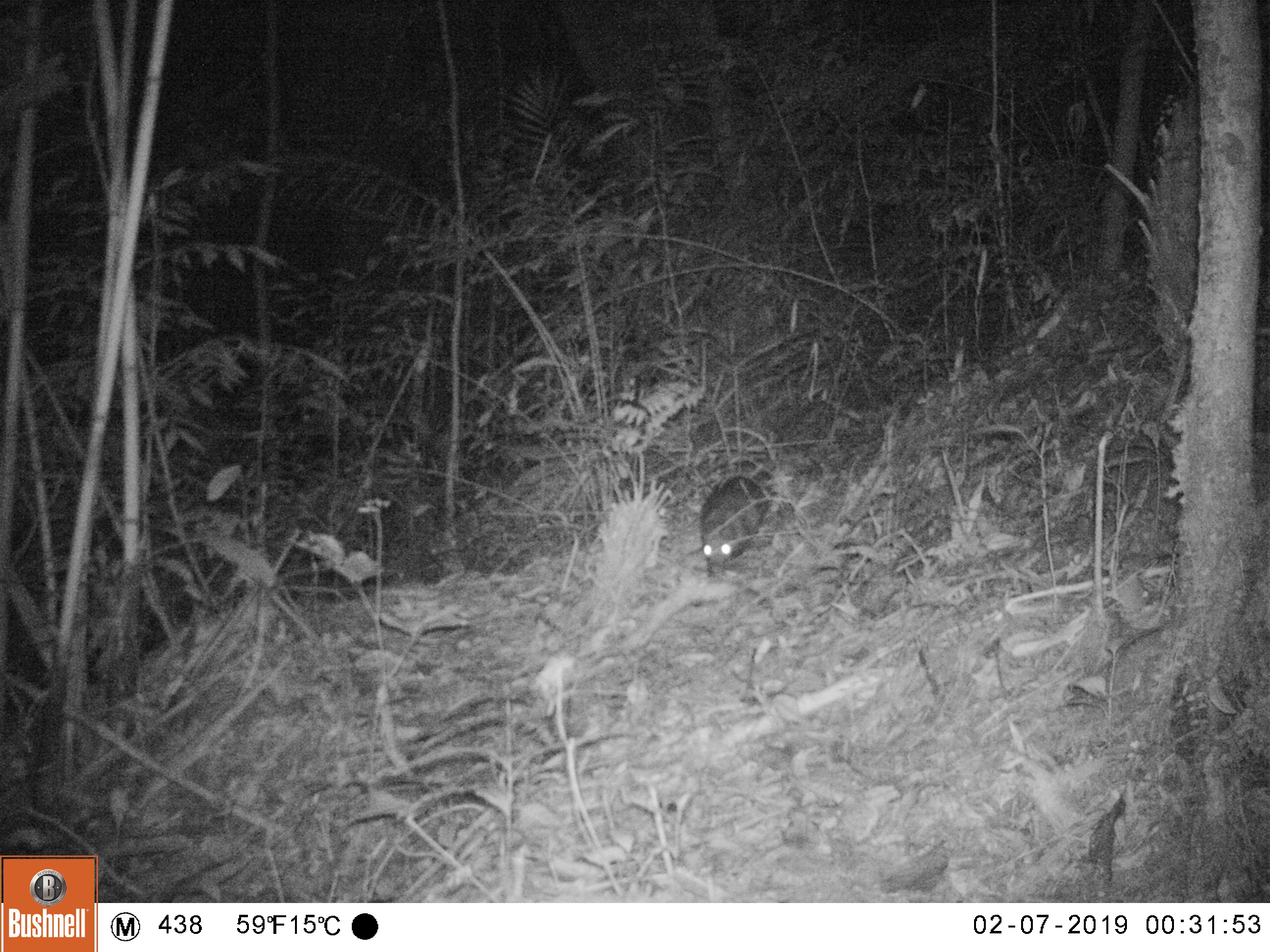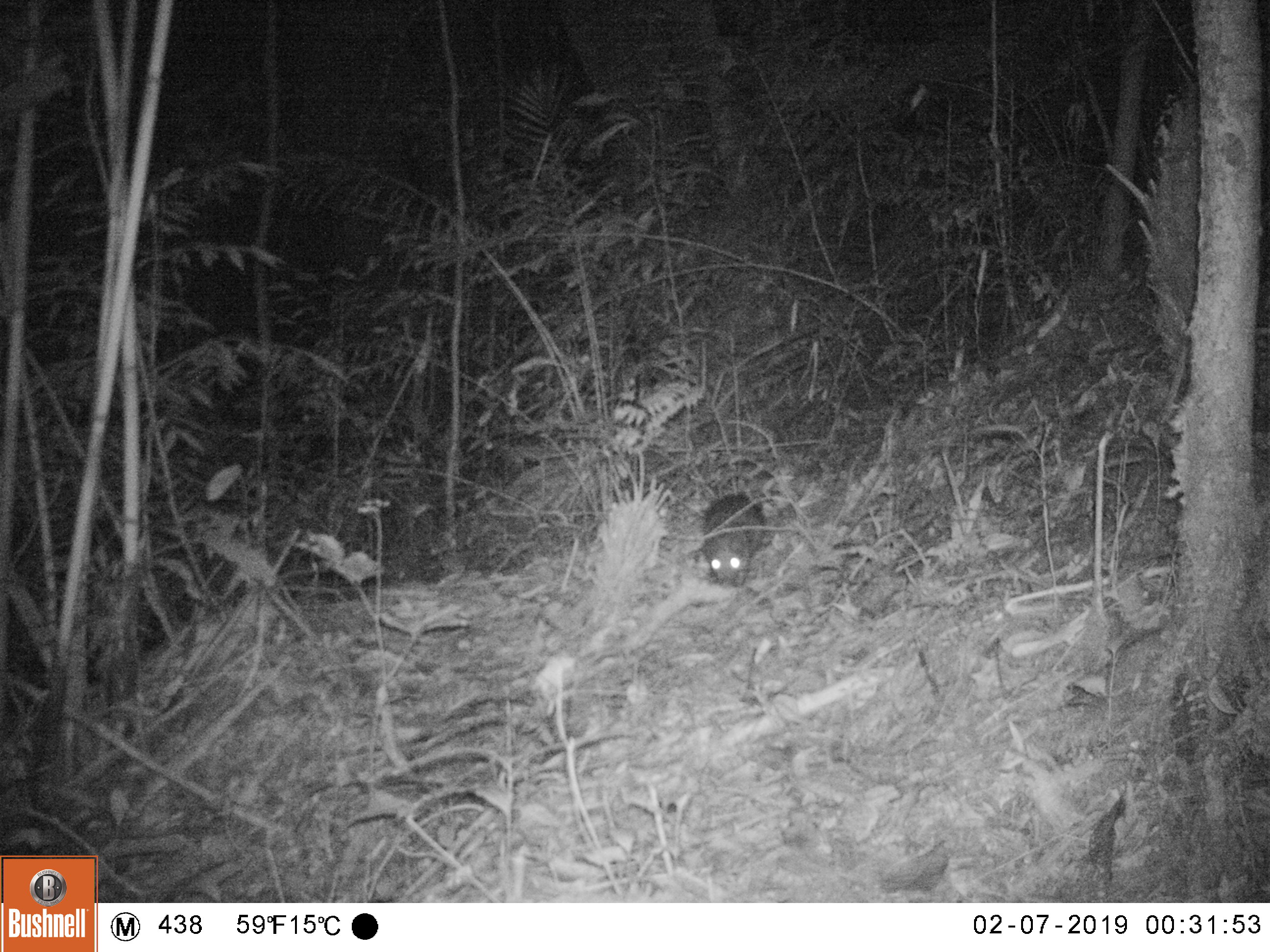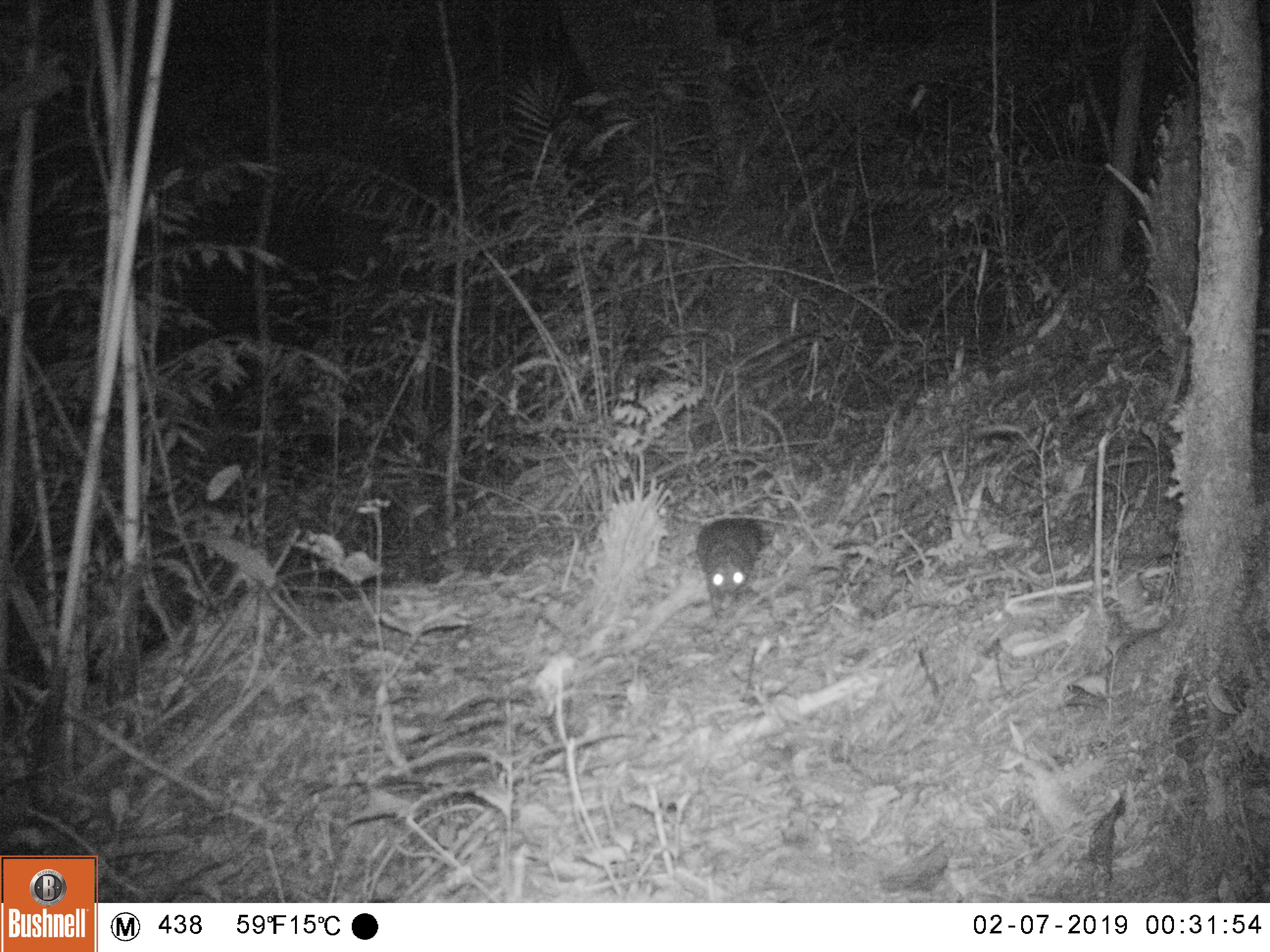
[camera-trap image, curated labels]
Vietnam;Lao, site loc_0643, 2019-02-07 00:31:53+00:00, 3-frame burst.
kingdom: Animalia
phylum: Chordata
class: Mammalia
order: Rodentia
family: Hystricidae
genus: Atherurus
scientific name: Atherurus macrourus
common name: asiatic brush-tailed porcupine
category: asiatic brush tailed porcupine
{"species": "asiatic brush tailed porcupine (asiatic brush-tailed porcupine) (Atherurus macrourus)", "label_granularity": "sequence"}